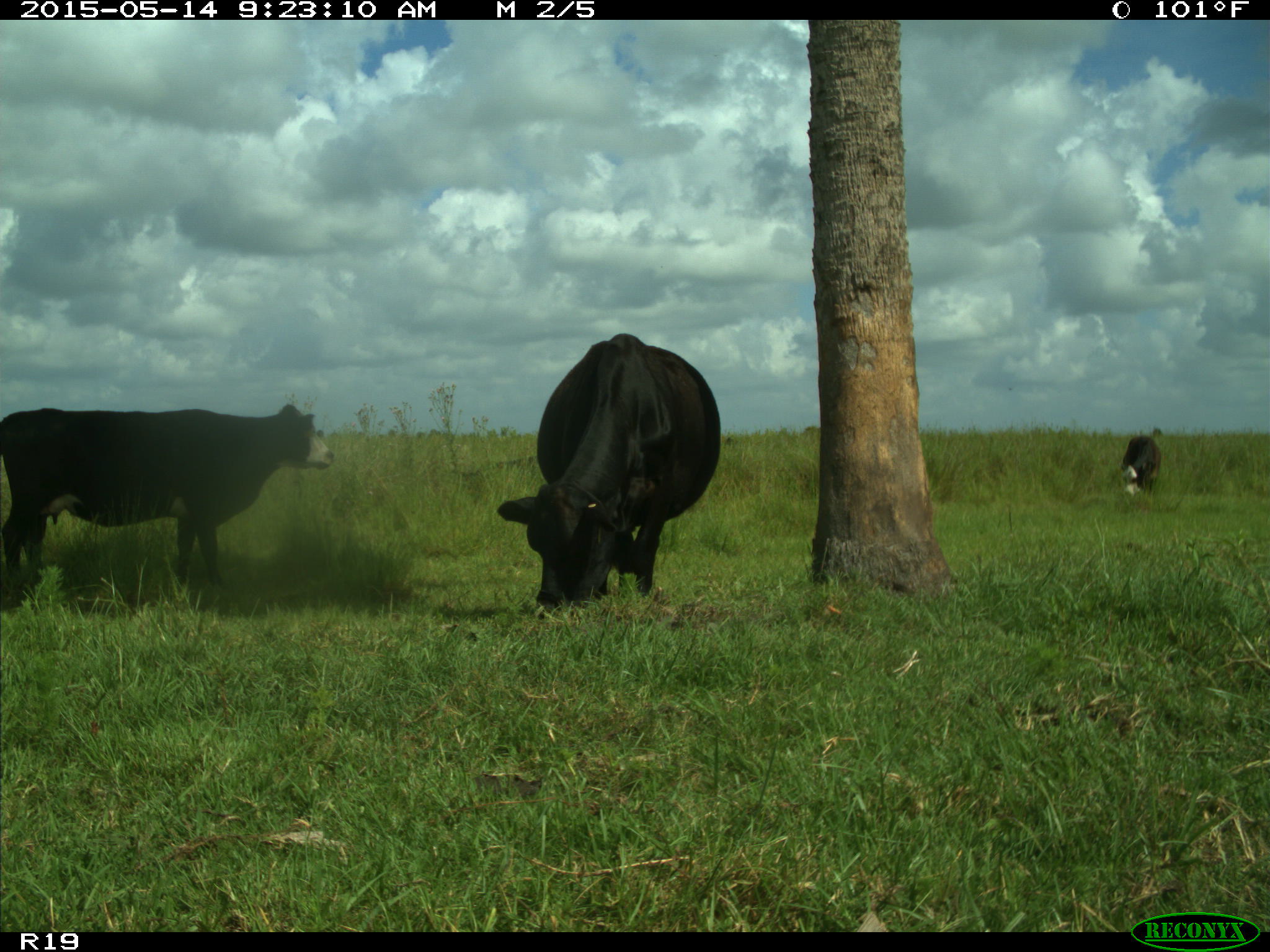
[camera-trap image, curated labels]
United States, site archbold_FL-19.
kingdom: Animalia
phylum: Chordata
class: Mammalia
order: Artiodactyla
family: Bovidae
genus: Bos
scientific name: Bos taurus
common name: domestic cow